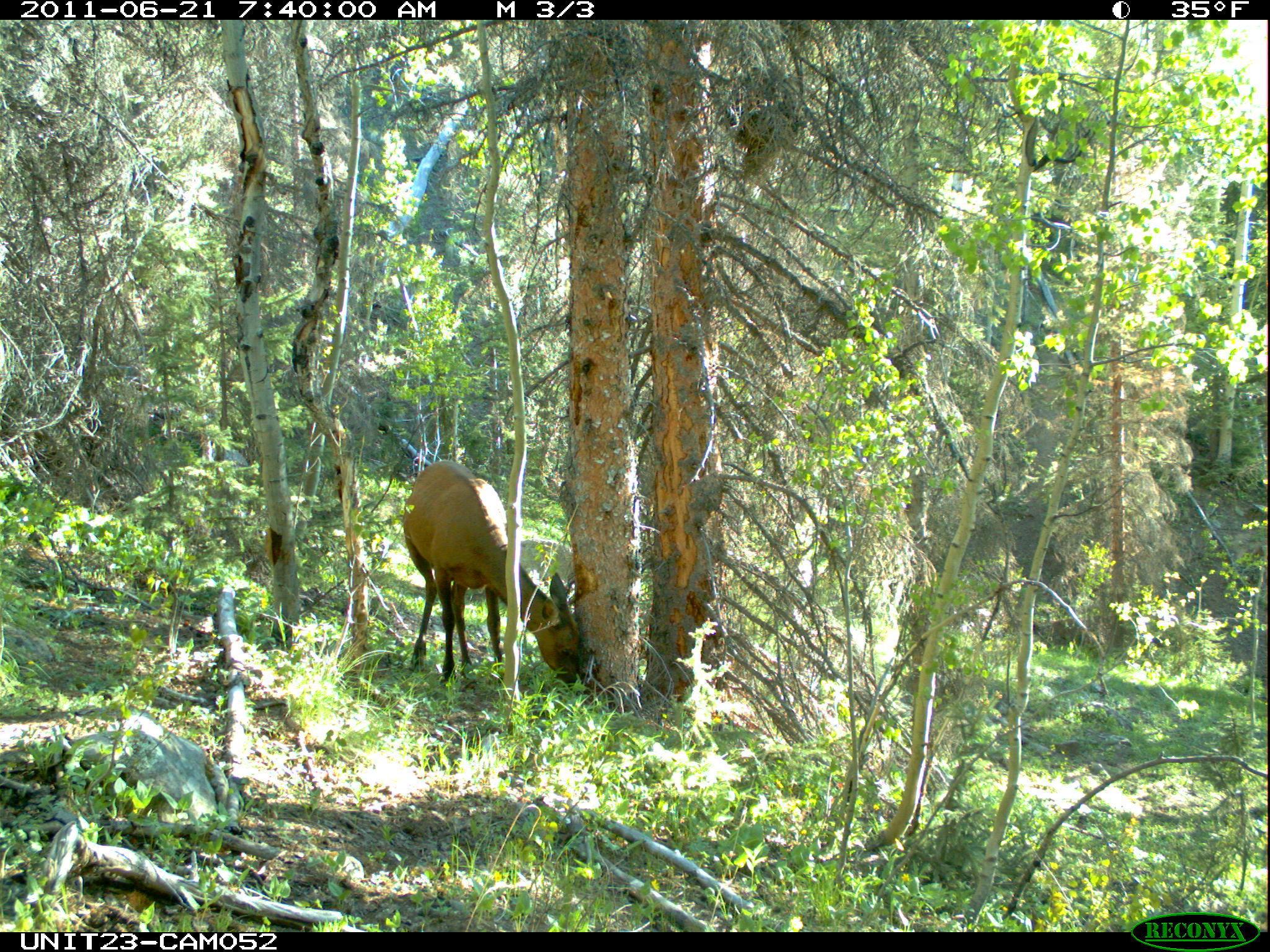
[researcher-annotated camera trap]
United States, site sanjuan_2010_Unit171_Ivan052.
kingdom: Animalia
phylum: Chordata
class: Mammalia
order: Artiodactyla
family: Cervidae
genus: Cervus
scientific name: Cervus elaphus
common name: red deer